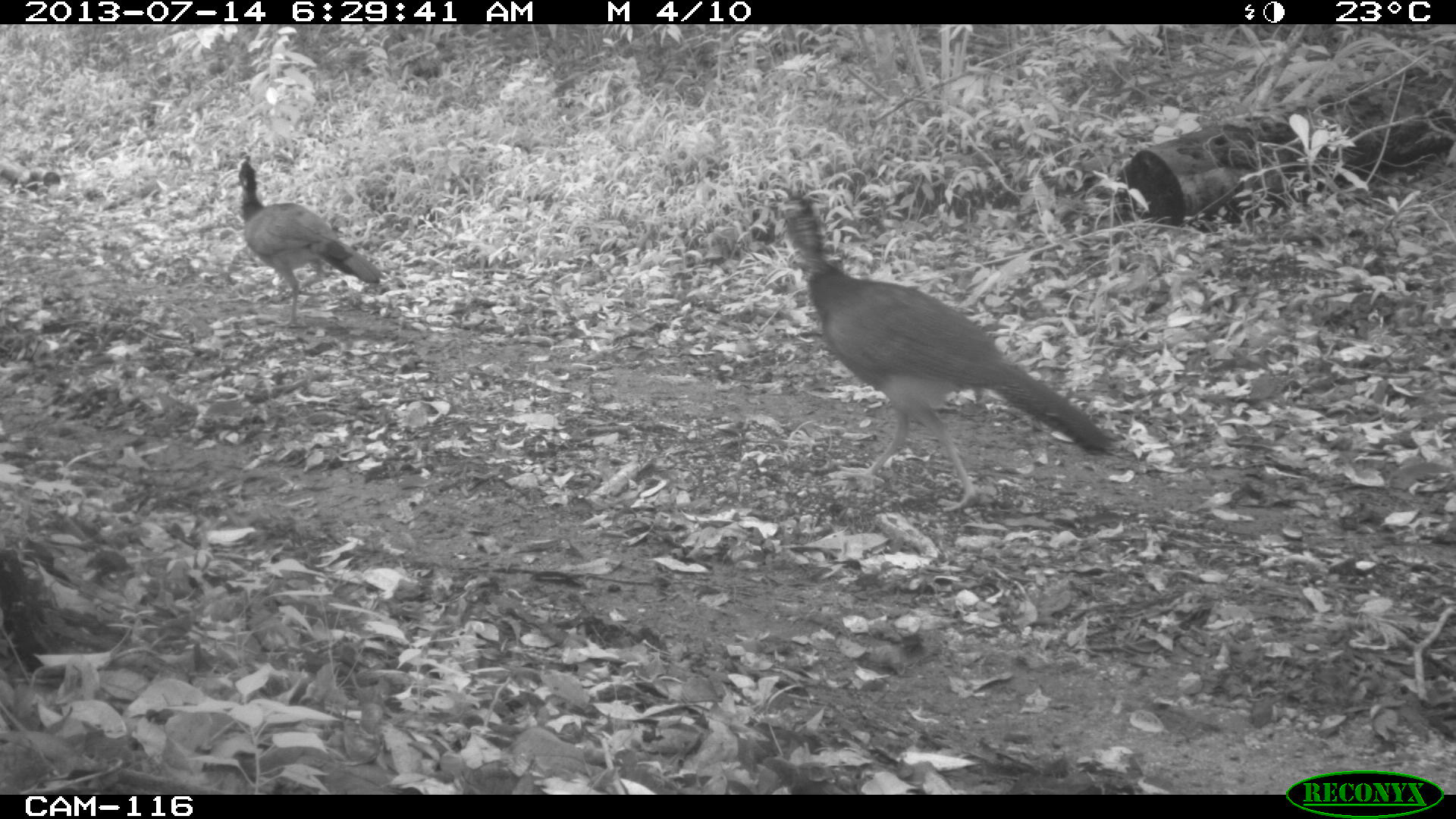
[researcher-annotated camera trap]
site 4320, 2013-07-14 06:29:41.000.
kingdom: Animalia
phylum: Chordata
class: Aves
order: Galliformes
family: Cracidae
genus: Crax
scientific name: Crax rubra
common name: great curassow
Crax rubra (great curassow), count 2.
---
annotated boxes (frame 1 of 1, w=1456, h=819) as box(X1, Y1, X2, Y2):
crax rubra: box(775, 198, 1125, 512); box(236, 154, 380, 333)